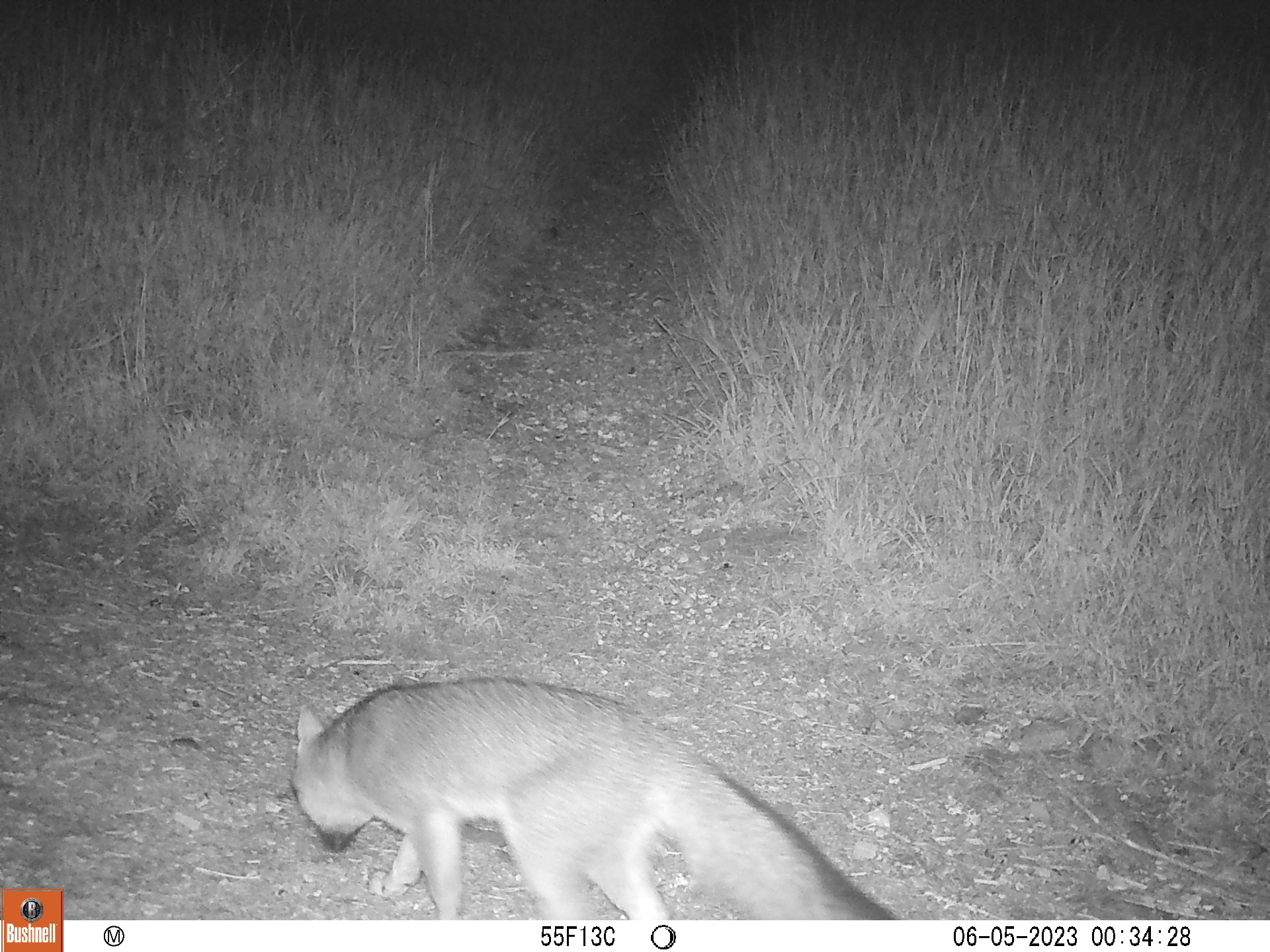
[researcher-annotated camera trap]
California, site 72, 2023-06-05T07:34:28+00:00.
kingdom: Animalia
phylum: Chordata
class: Mammalia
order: Carnivora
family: Canidae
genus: Urocyon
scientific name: Urocyon cinereoargenteus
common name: gray fox